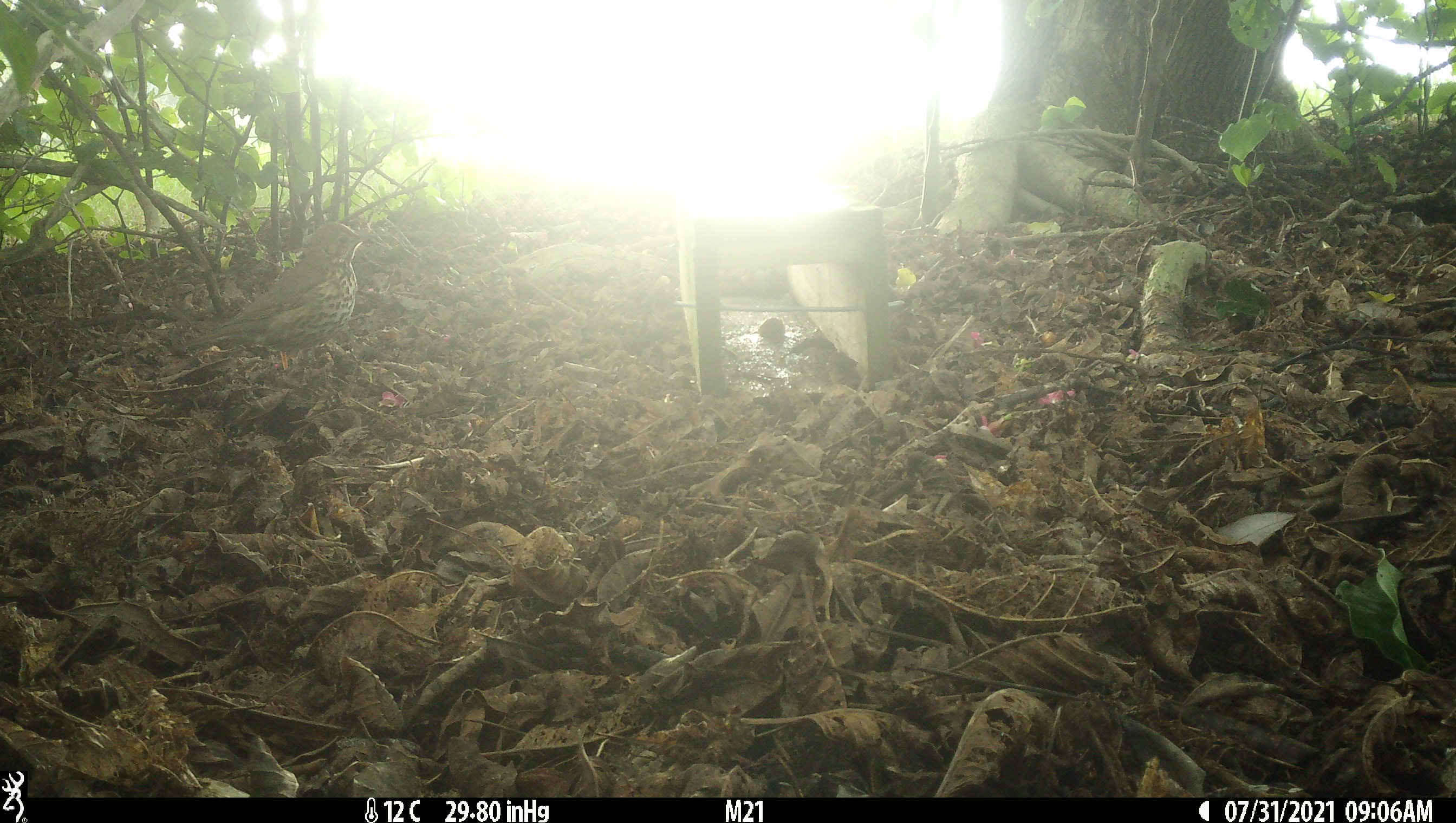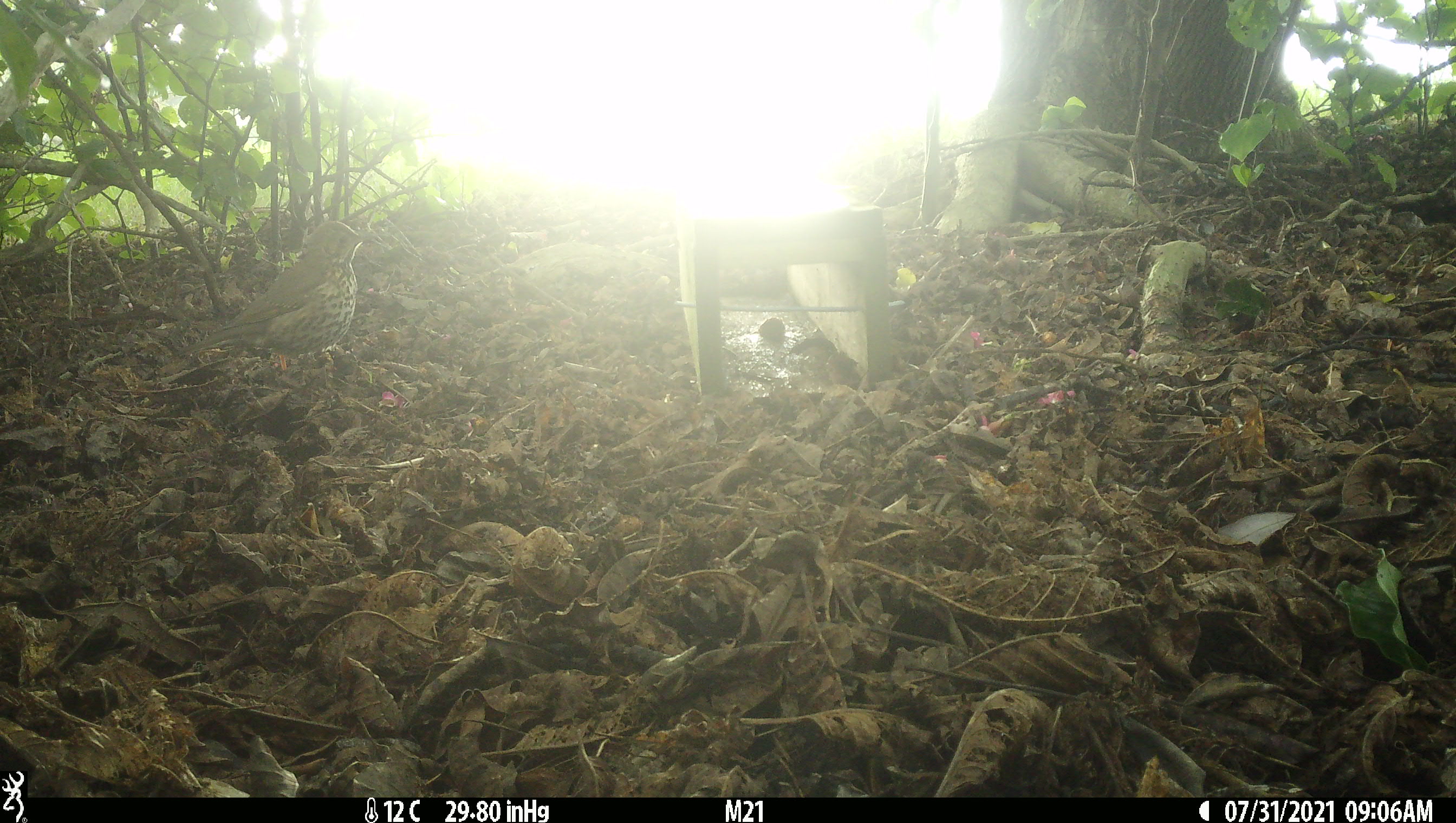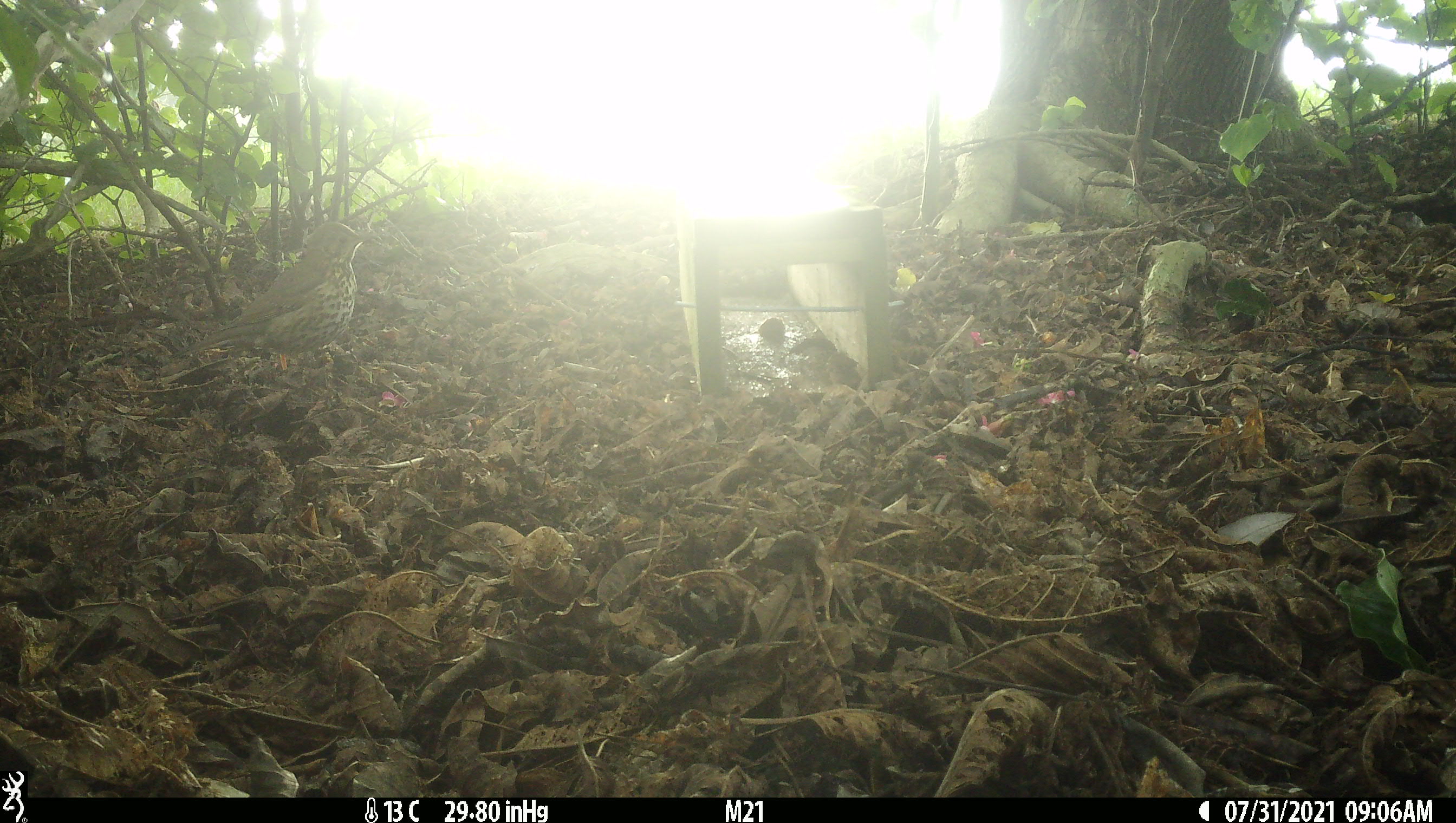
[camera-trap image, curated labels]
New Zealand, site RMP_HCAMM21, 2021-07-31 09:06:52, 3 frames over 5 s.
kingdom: Animalia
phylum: Chordata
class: Aves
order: Passeriformes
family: Turdidae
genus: Turdus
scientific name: Turdus philomelos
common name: song thrush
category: thrush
Thrush (song thrush) (Turdus philomelos).